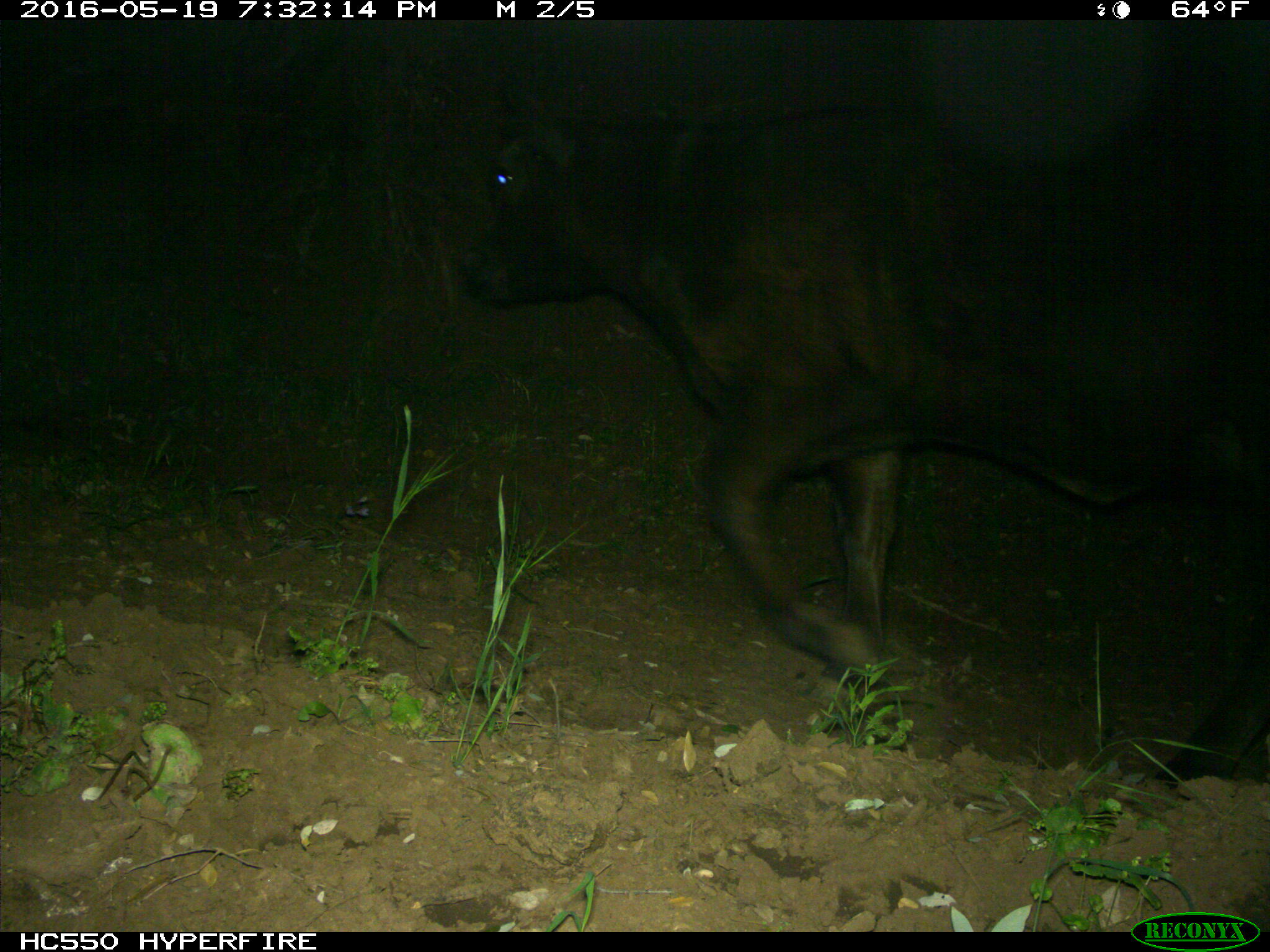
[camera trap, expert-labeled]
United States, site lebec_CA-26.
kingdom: Animalia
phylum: Chordata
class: Mammalia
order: Artiodactyla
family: Bovidae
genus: Bos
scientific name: Bos taurus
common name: domestic cow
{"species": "Bos taurus (domestic cow)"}